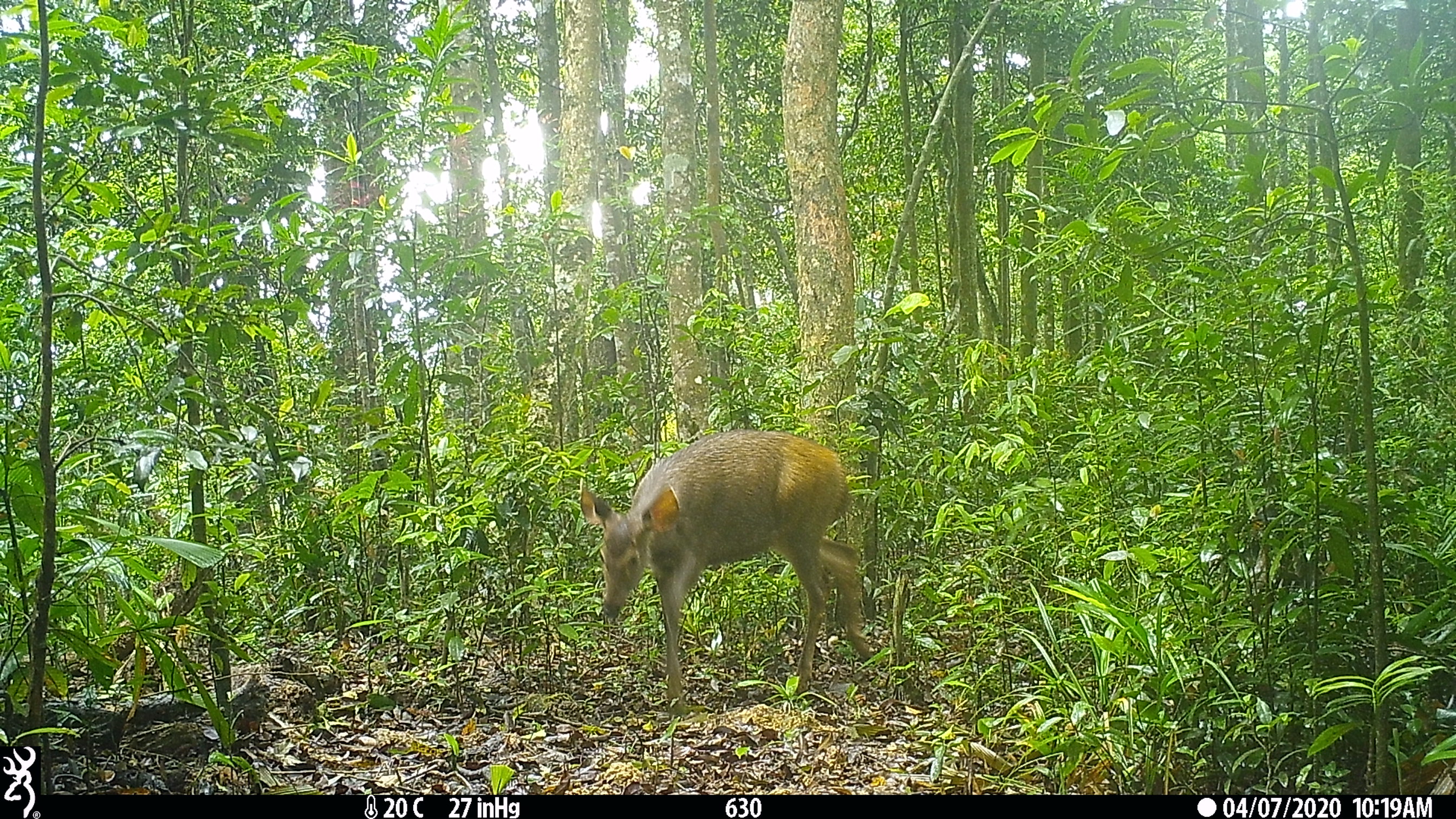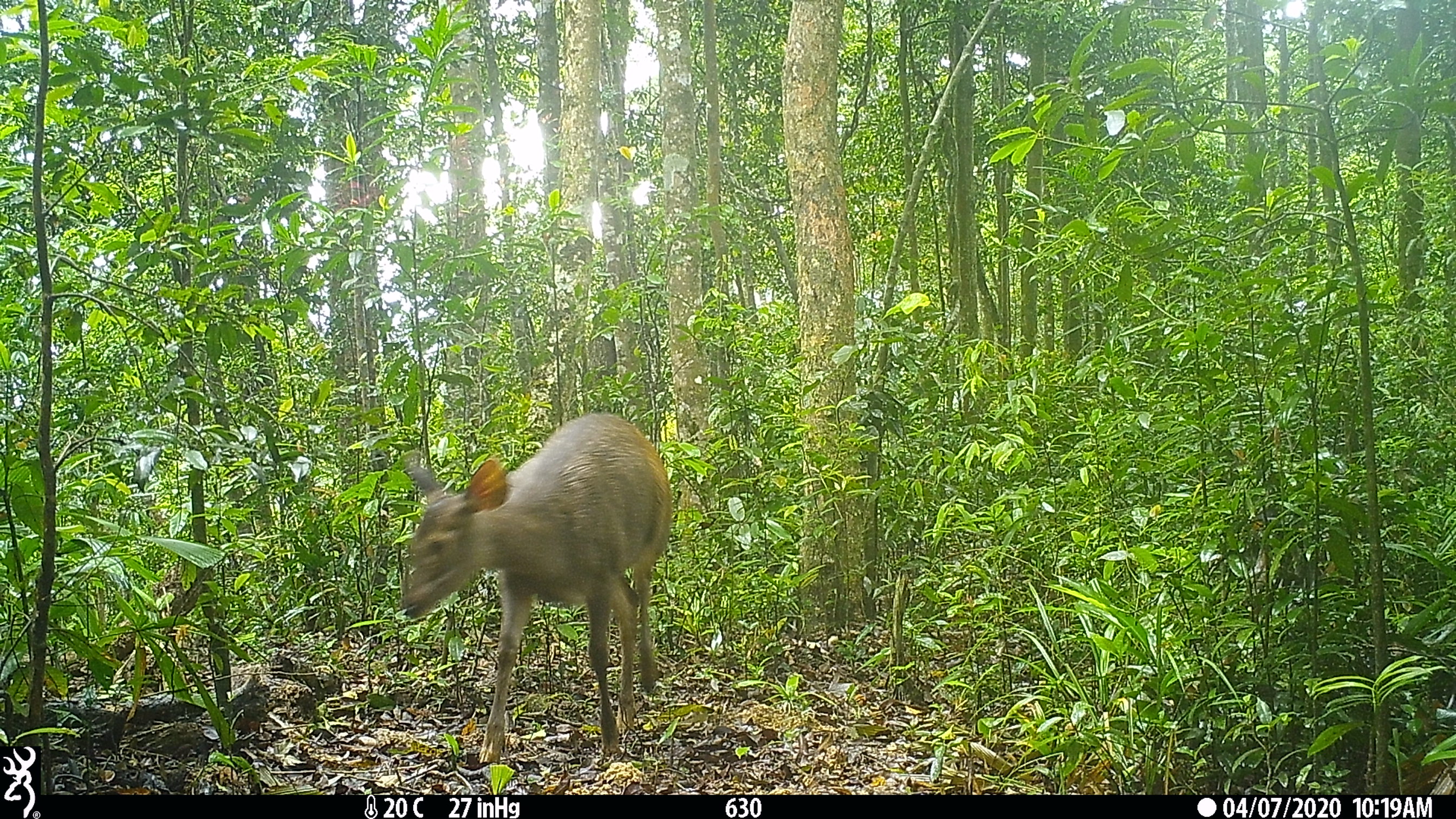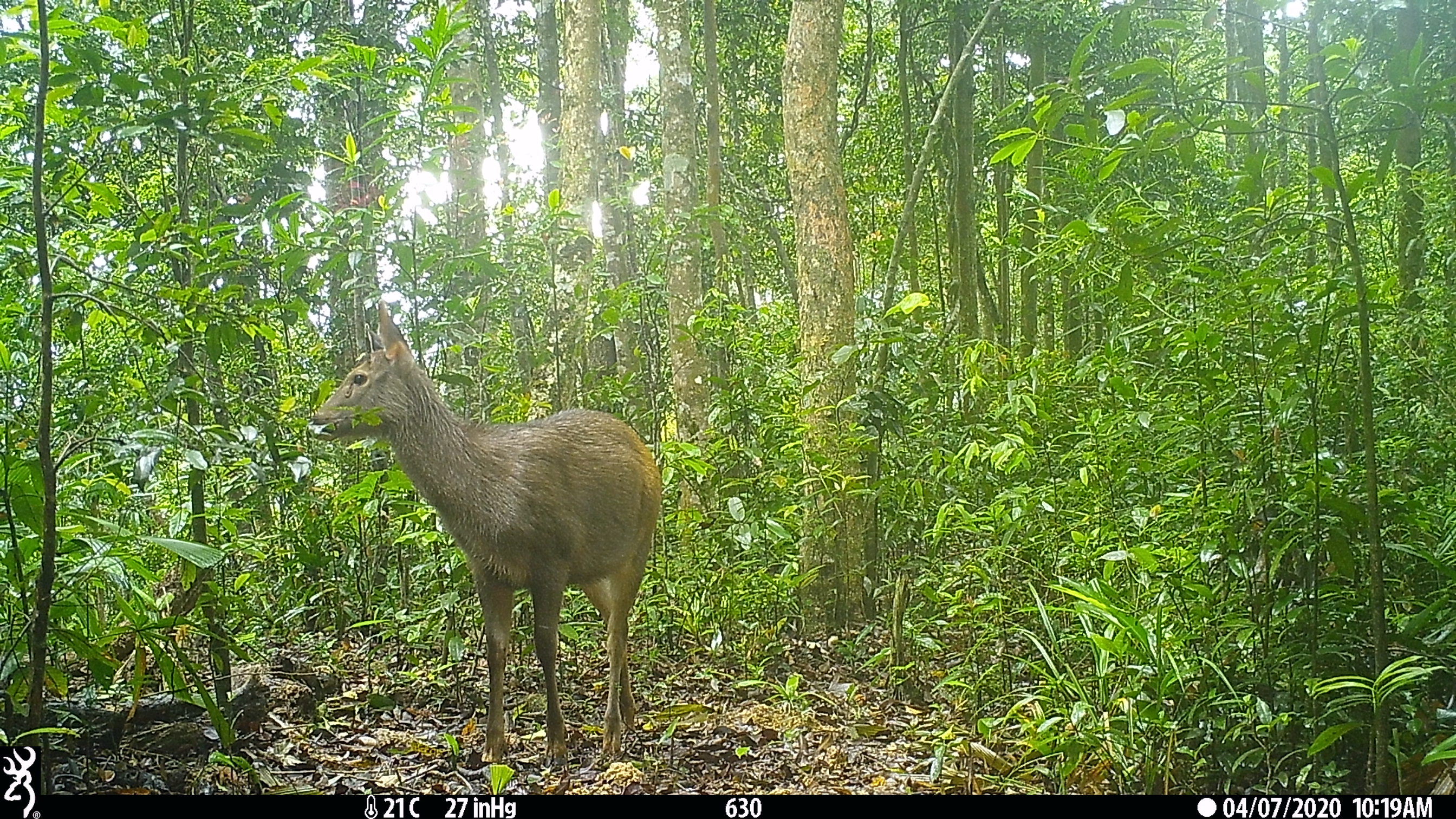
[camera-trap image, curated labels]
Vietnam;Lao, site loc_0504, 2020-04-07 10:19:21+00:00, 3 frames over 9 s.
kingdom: Animalia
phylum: Chordata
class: Mammalia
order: Artiodactyla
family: Cervidae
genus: Rusa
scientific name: Rusa unicolor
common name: sambar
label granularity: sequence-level